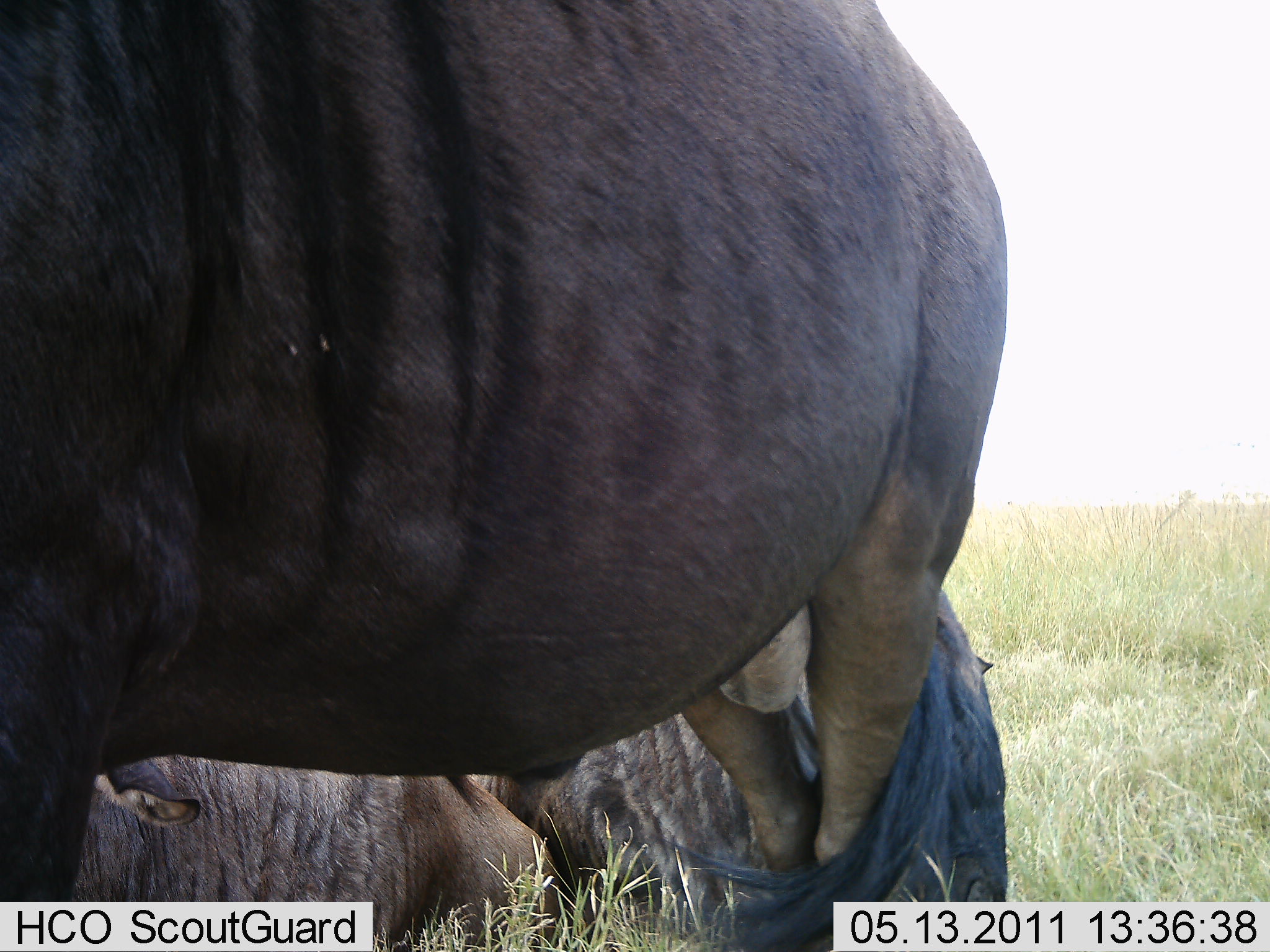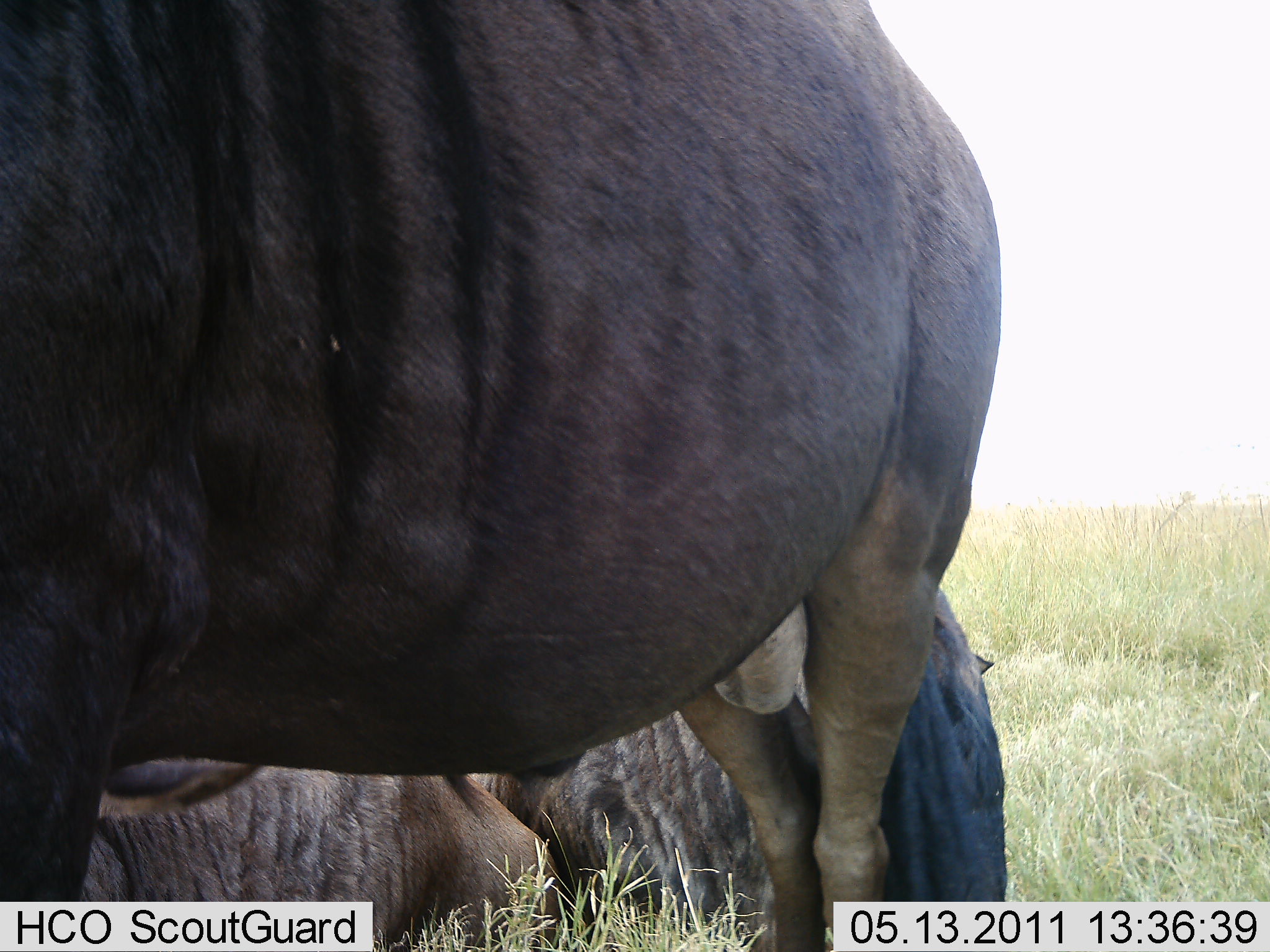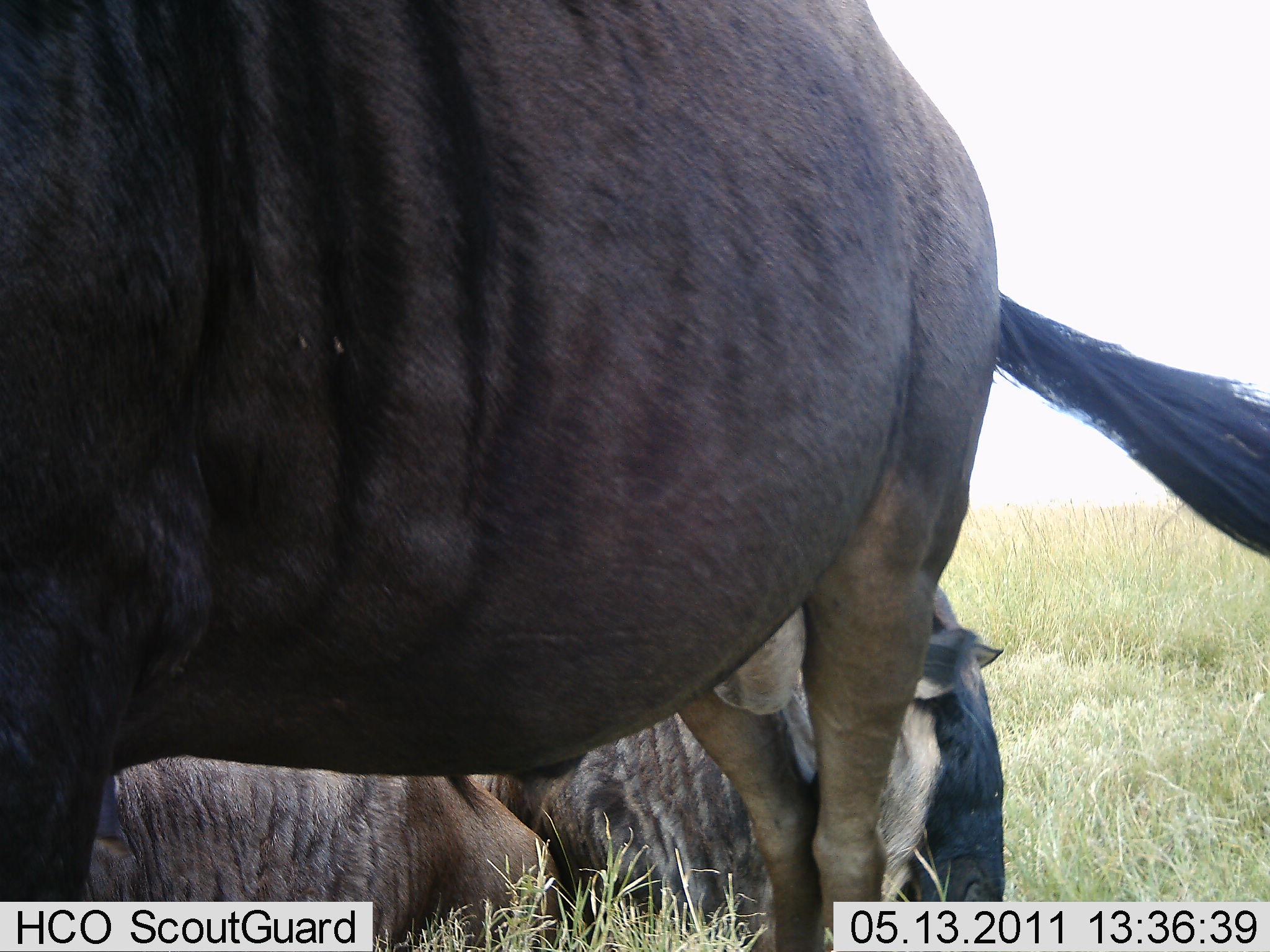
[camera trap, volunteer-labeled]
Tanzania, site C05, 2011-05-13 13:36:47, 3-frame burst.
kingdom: Animalia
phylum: Chordata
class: Mammalia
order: Artiodactyla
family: Bovidae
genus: Connochaetes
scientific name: Connochaetes taurinus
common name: blue wildebeest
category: wildebeest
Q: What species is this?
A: Wildebeest (blue wildebeest) (Connochaetes taurinus).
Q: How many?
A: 3.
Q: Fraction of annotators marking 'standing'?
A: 75%.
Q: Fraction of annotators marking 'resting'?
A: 83%.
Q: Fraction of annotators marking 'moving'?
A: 8%.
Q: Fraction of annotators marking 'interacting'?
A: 8%.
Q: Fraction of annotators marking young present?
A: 0%.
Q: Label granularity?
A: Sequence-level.